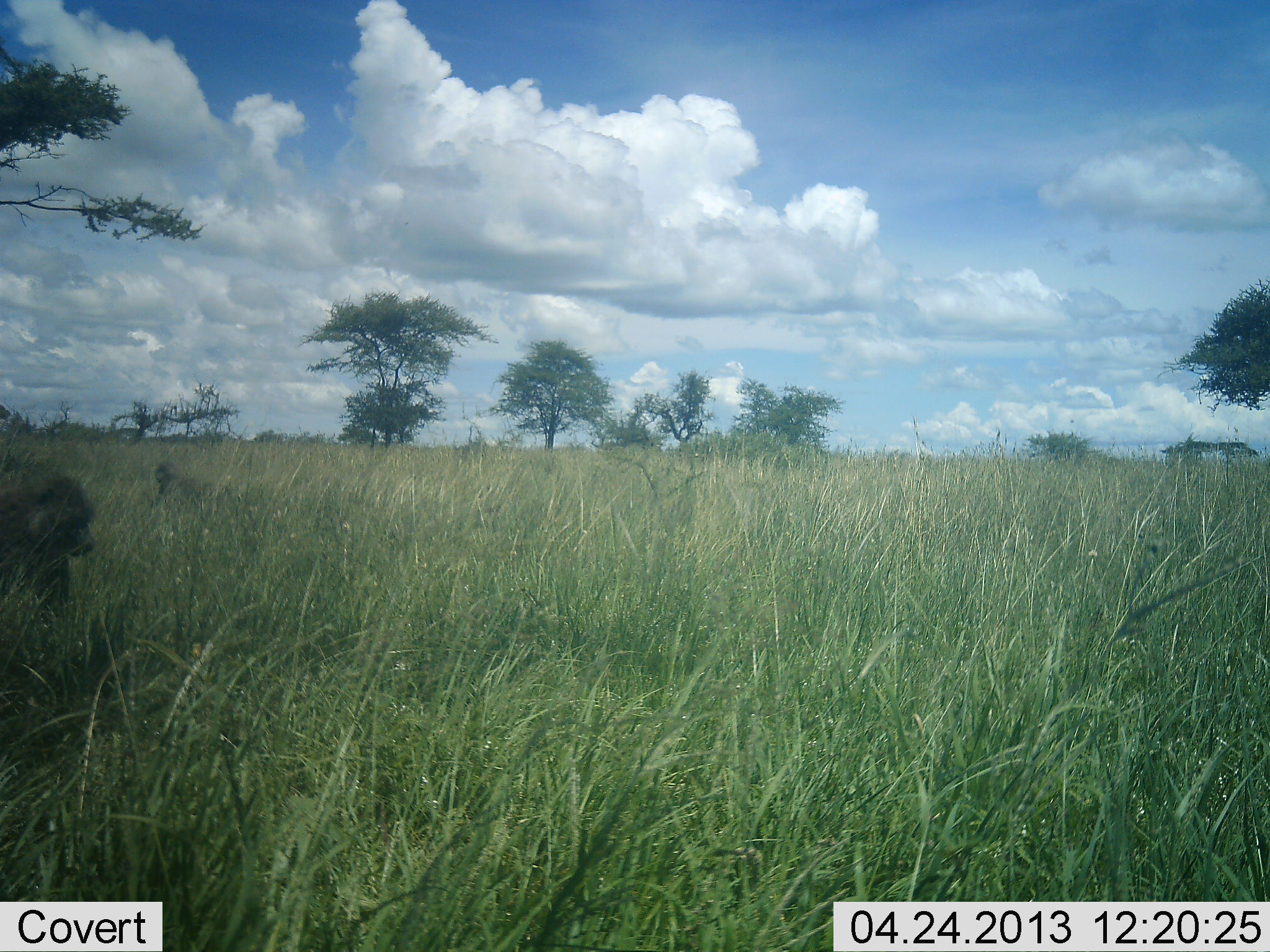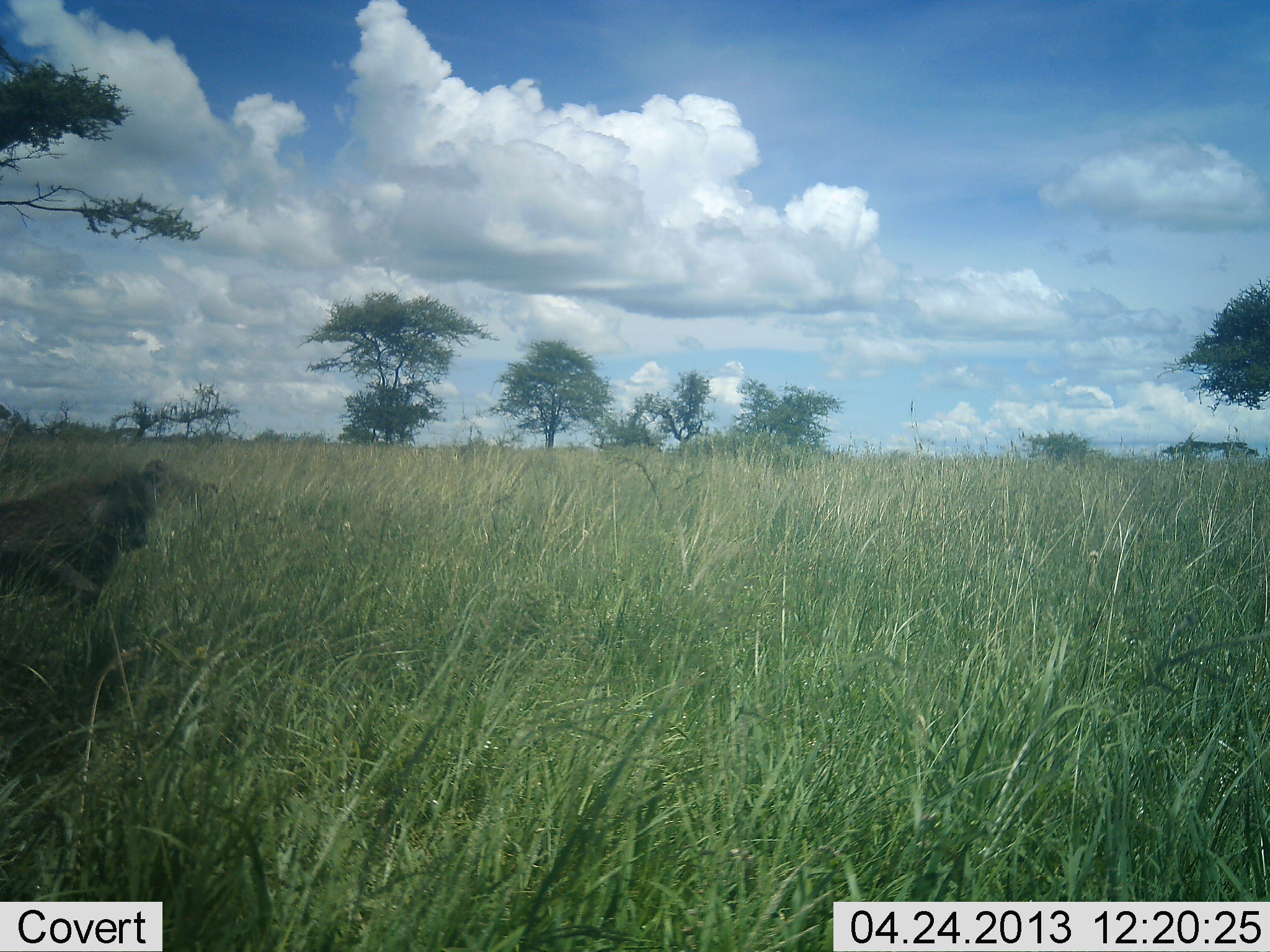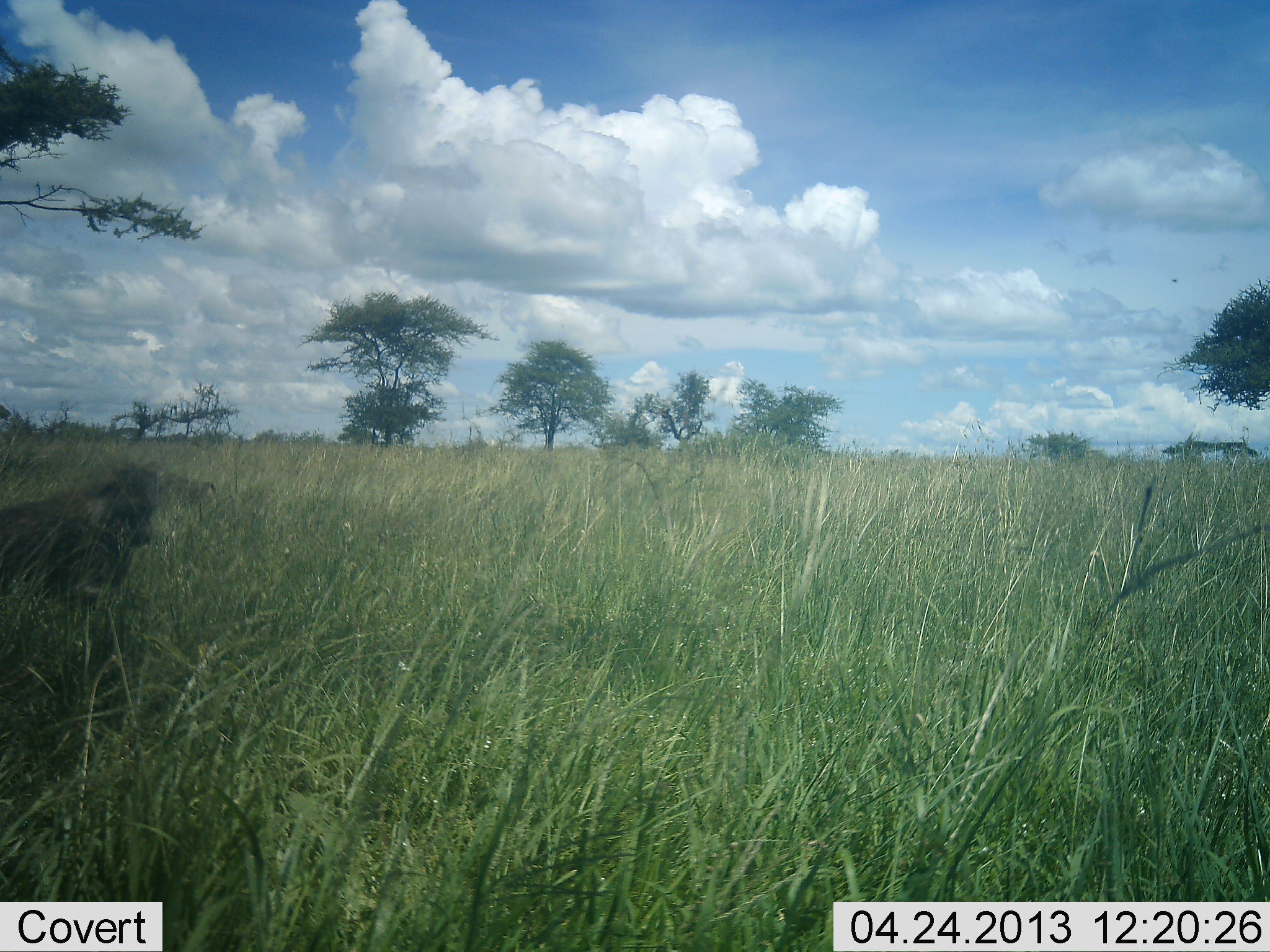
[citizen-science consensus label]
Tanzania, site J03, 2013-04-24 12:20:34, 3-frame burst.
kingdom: Animalia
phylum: Chordata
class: Mammalia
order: Primates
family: Cercopithecidae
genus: Papio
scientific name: Papio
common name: baboon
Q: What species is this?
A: Baboon (Papio).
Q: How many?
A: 2.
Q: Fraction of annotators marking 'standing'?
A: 21%.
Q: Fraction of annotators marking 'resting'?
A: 0%.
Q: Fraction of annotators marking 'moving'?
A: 83%.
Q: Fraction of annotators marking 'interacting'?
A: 0%.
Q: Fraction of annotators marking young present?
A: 0%.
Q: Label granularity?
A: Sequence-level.